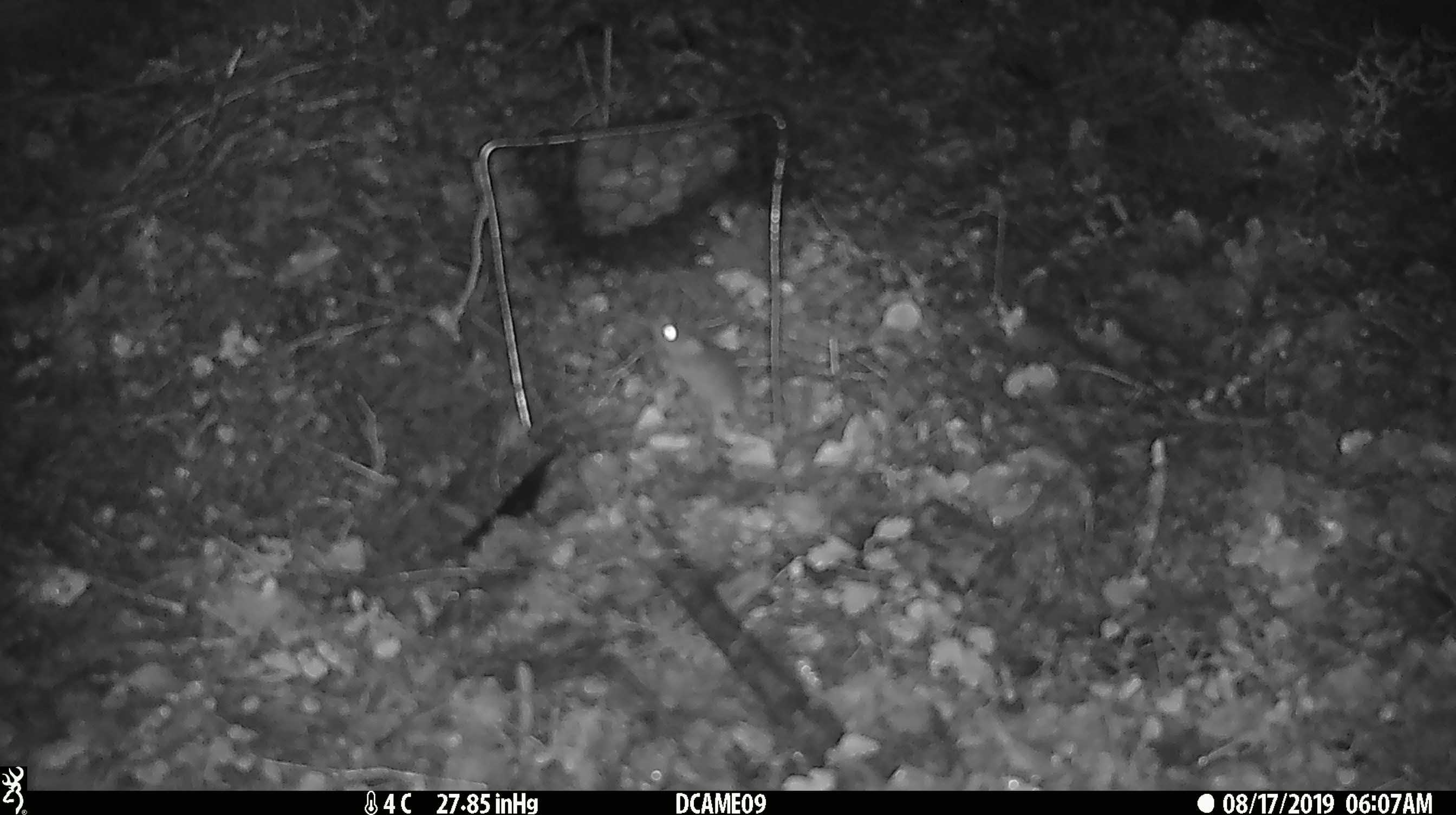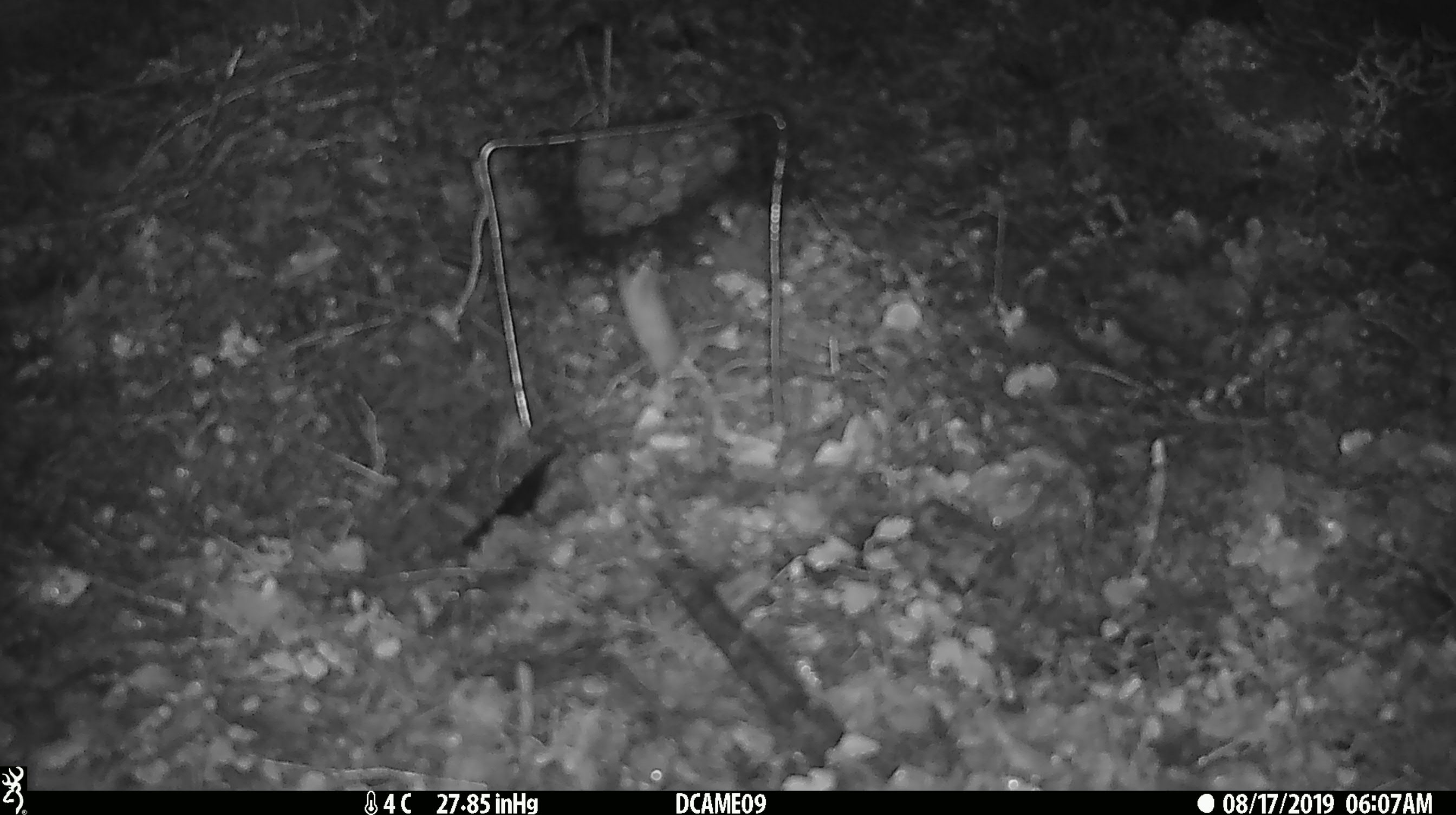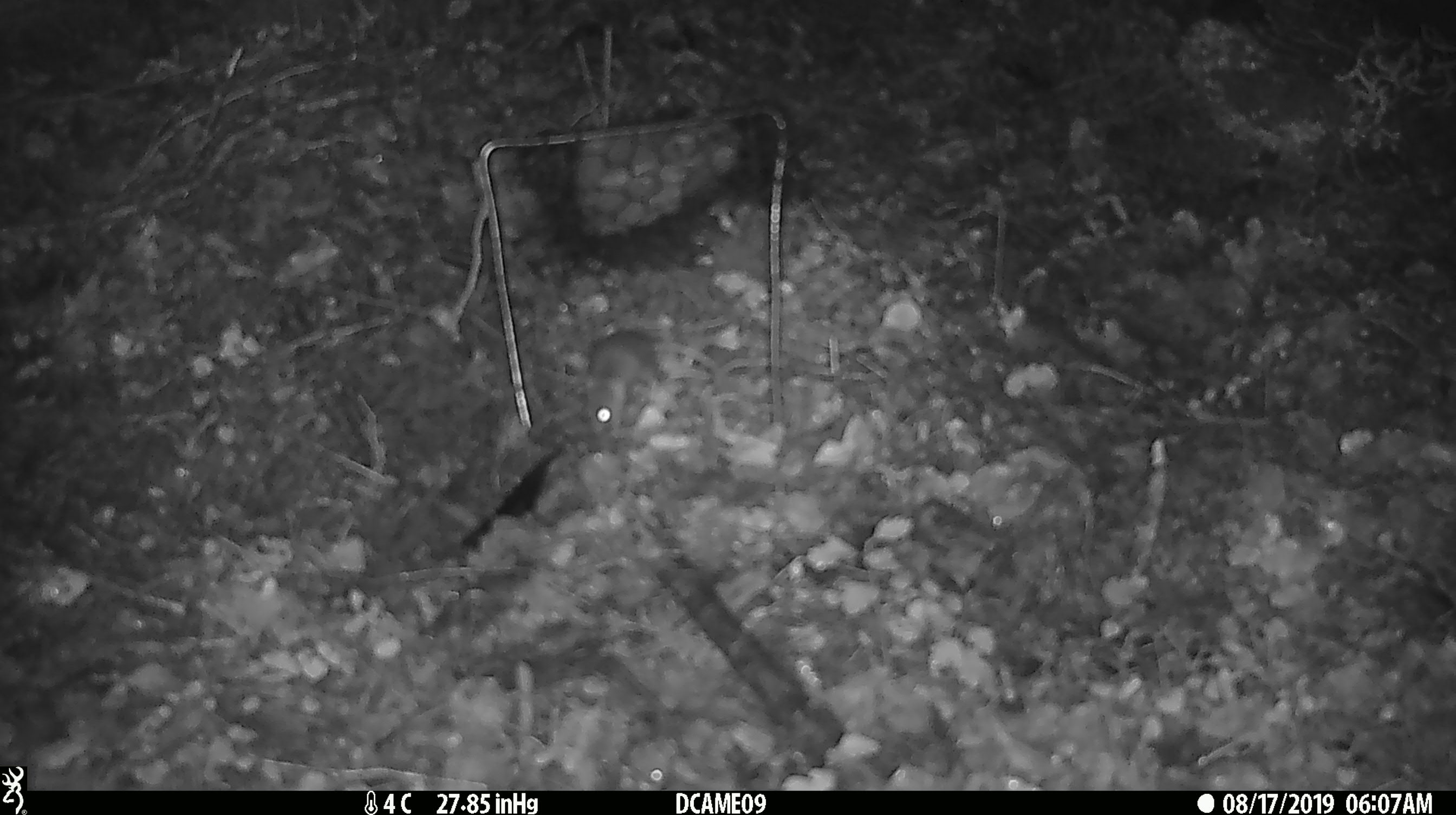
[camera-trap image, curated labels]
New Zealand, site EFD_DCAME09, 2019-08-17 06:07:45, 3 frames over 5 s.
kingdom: Animalia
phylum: Chordata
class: Mammalia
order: Rodentia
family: Muridae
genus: Mus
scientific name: Mus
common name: mouse